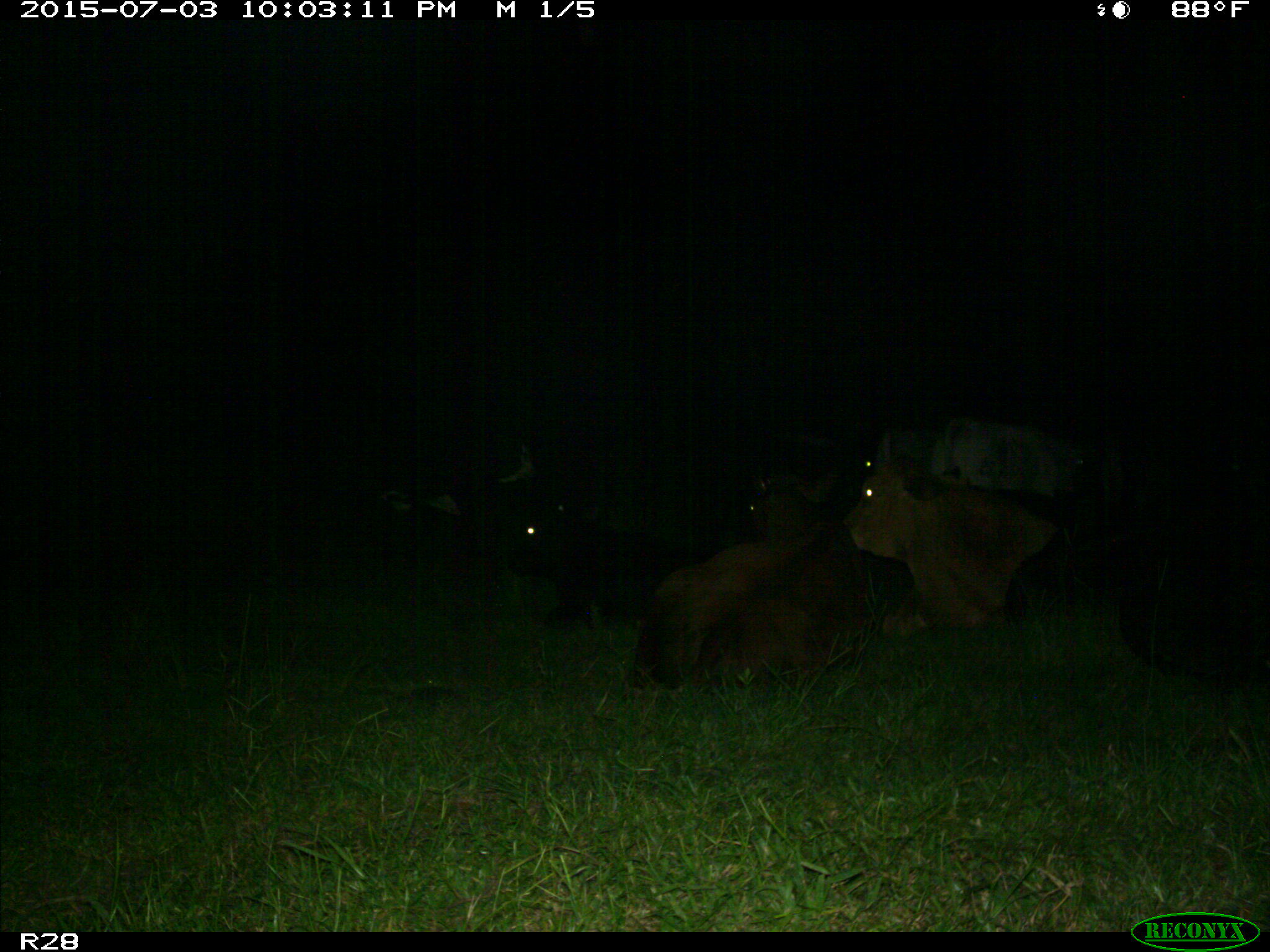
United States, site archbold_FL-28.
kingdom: Animalia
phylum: Chordata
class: Mammalia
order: Artiodactyla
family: Bovidae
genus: Bos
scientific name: Bos taurus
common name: domestic cow